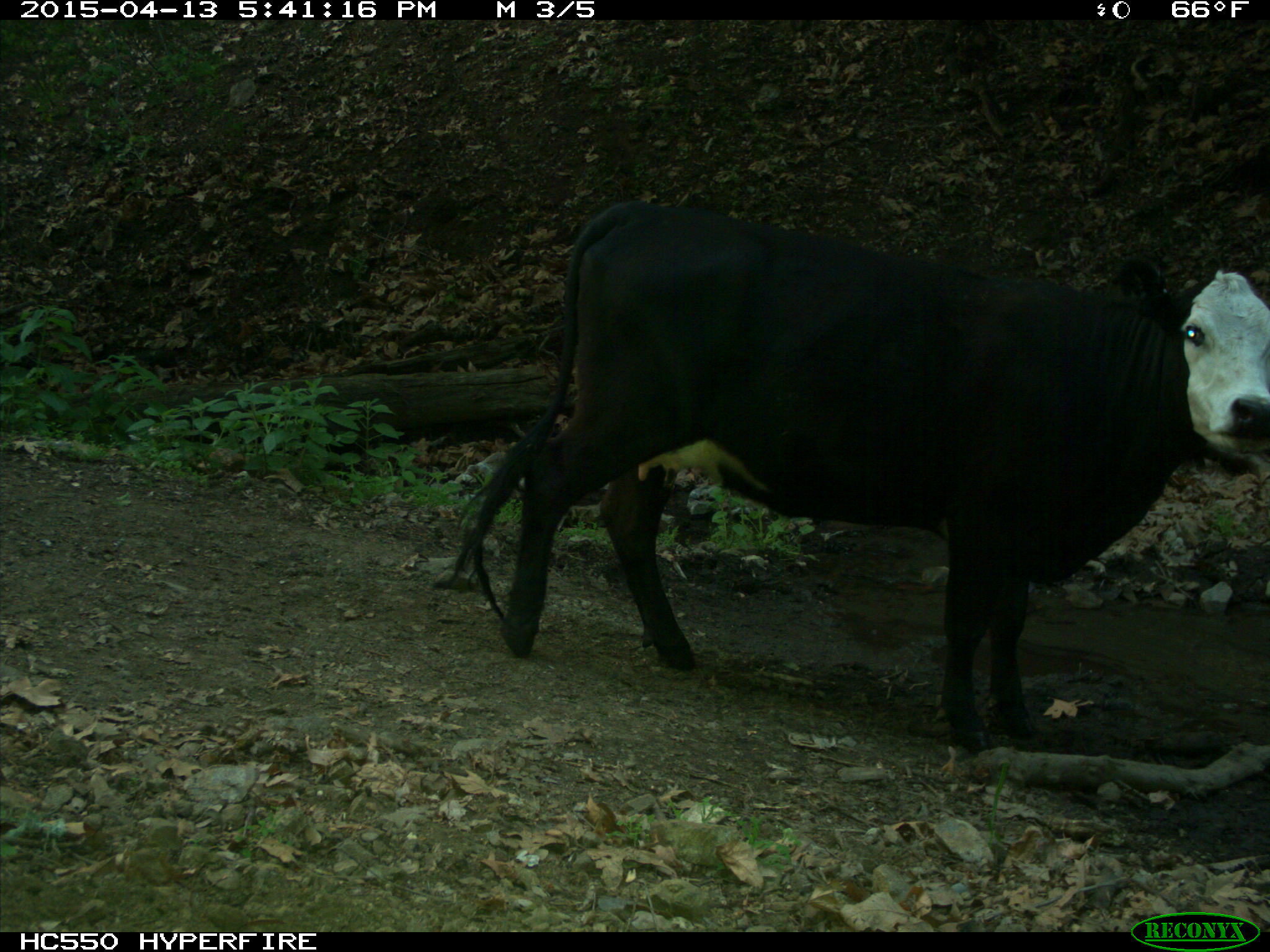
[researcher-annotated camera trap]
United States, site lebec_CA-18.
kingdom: Animalia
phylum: Chordata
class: Mammalia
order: Artiodactyla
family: Bovidae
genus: Bos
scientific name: Bos taurus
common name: domestic cow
Bos taurus (domestic cow).